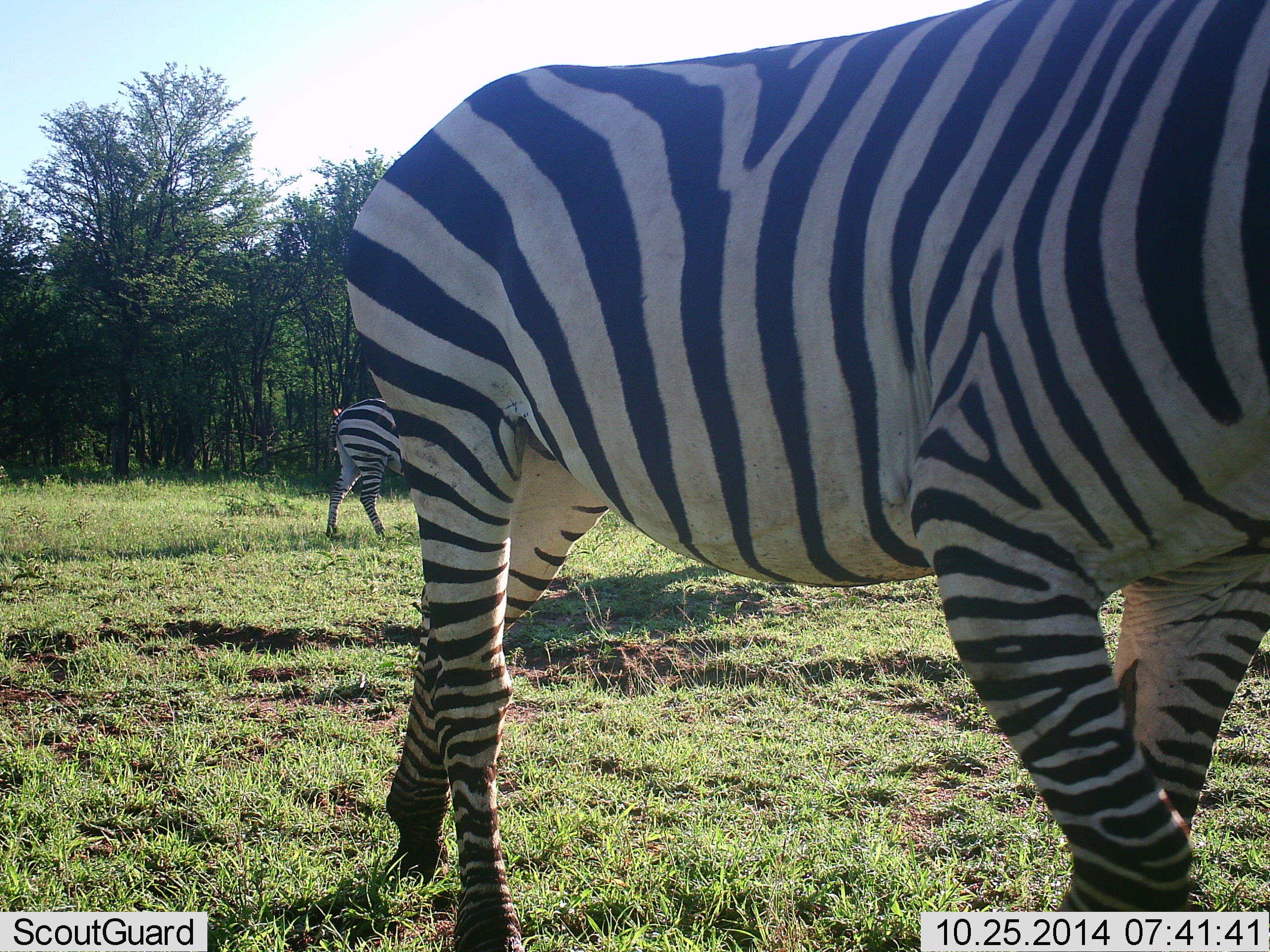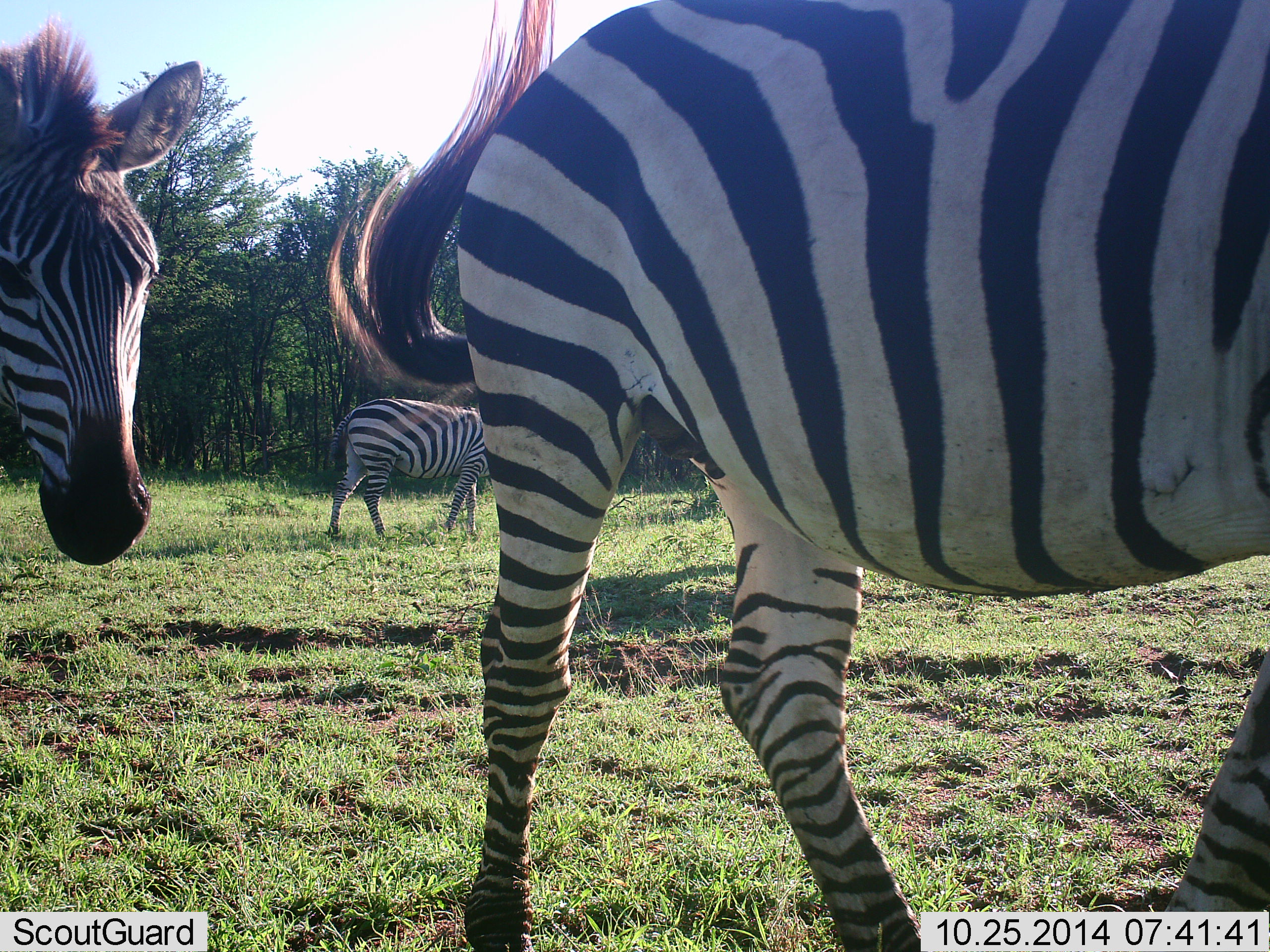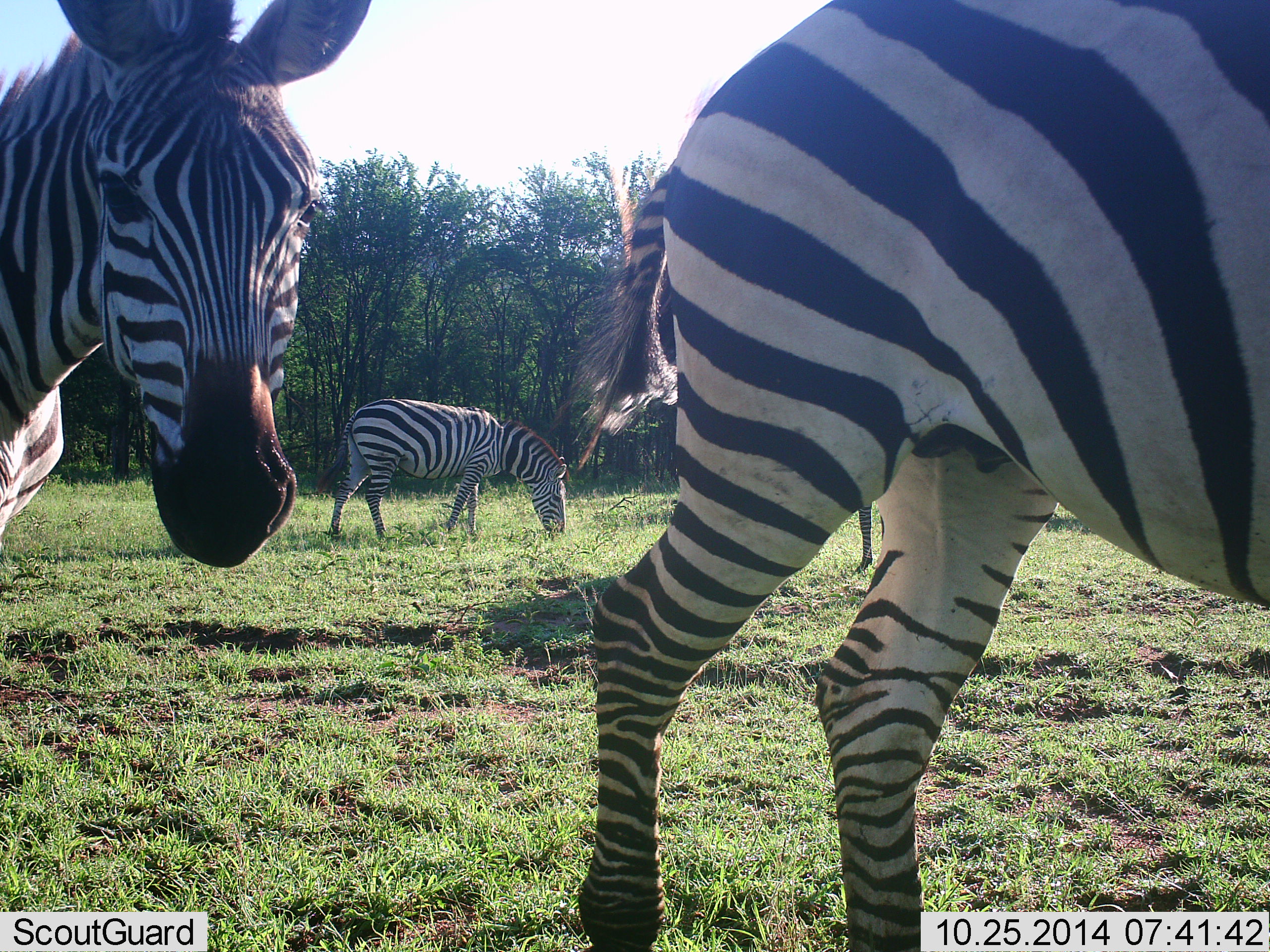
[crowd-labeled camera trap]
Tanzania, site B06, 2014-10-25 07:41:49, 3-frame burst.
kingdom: Animalia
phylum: Chordata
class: Mammalia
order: Perissodactyla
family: Equidae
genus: Equus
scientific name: Equus quagga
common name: plains zebra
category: zebra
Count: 3.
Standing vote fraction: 30%.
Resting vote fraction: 0%.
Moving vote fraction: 90%.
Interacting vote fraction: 10%.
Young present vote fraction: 0%.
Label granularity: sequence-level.